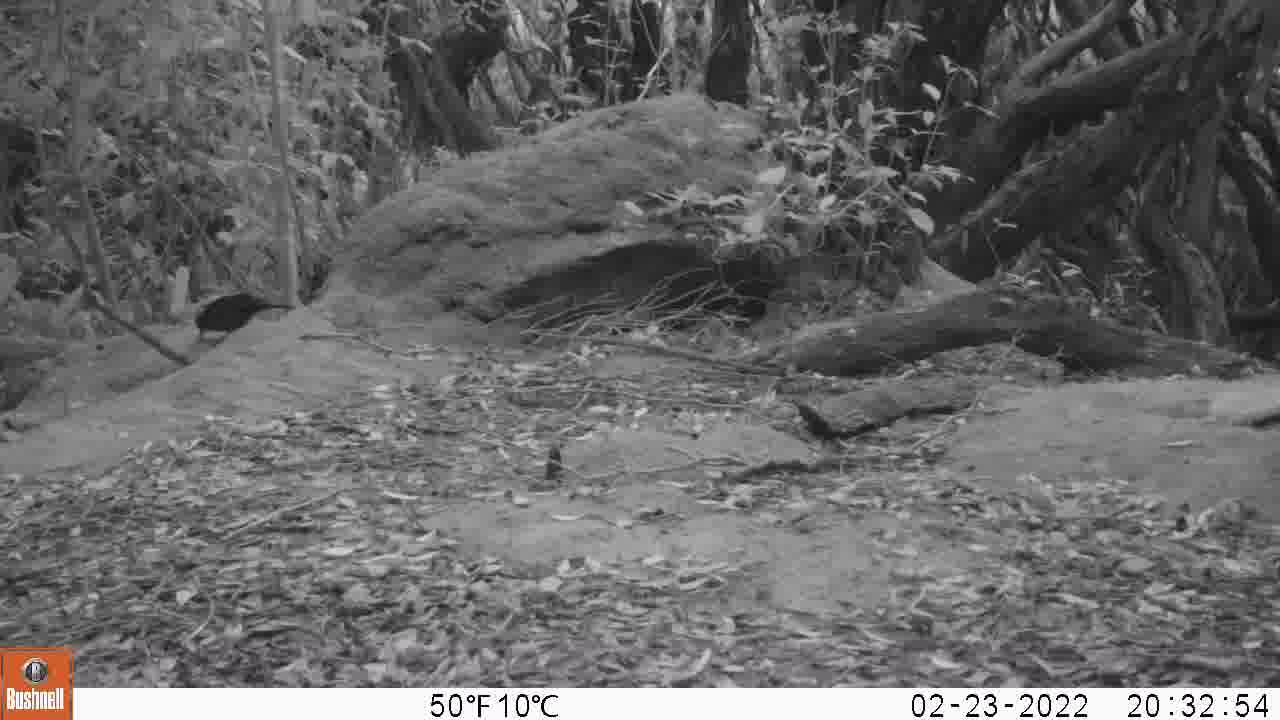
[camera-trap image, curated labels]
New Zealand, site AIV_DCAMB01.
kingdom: Animalia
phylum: Chordata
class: Aves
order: Passeriformes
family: Turdidae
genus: Turdus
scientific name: Turdus merula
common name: eurasian blackbird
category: blackbird